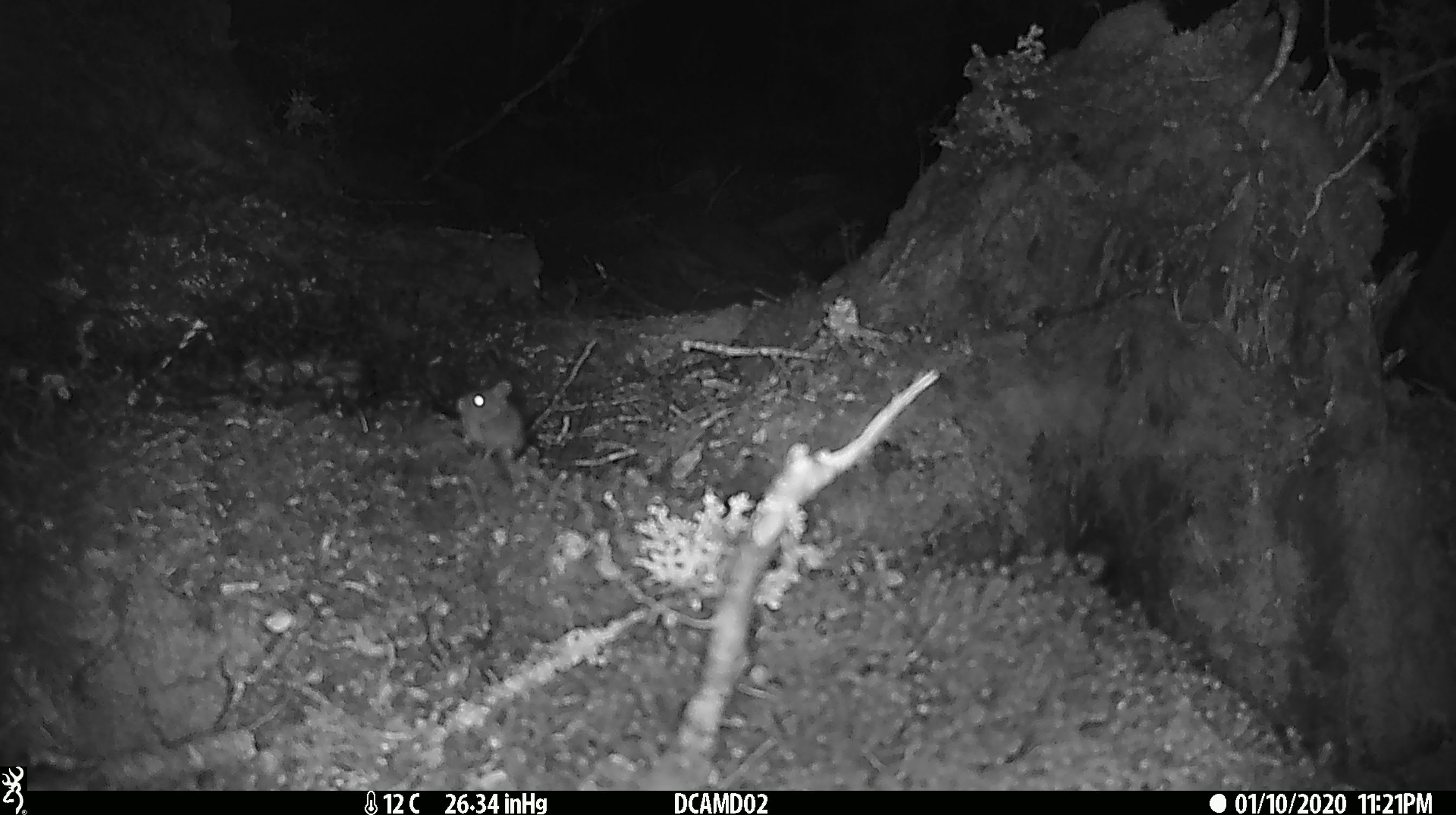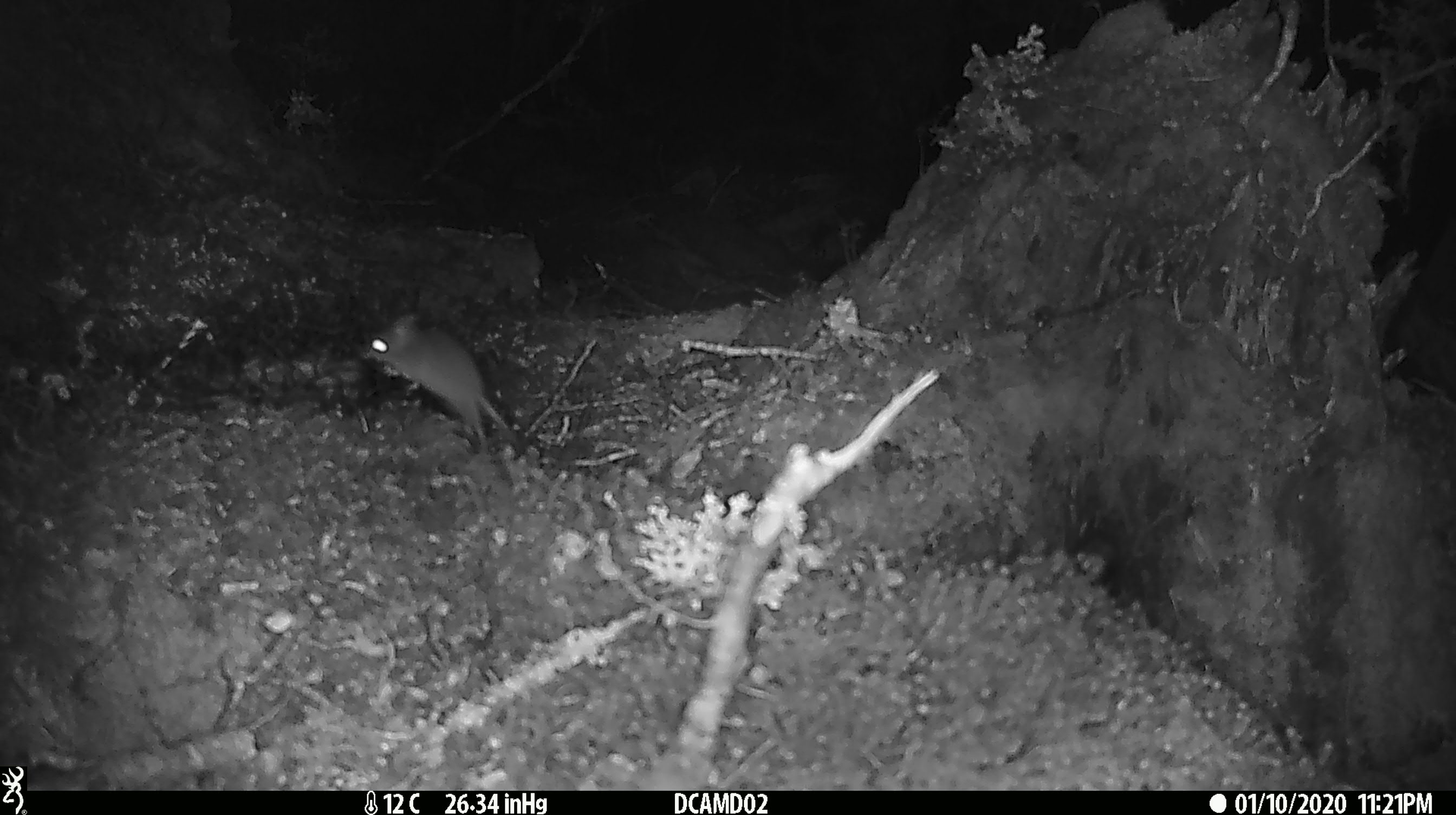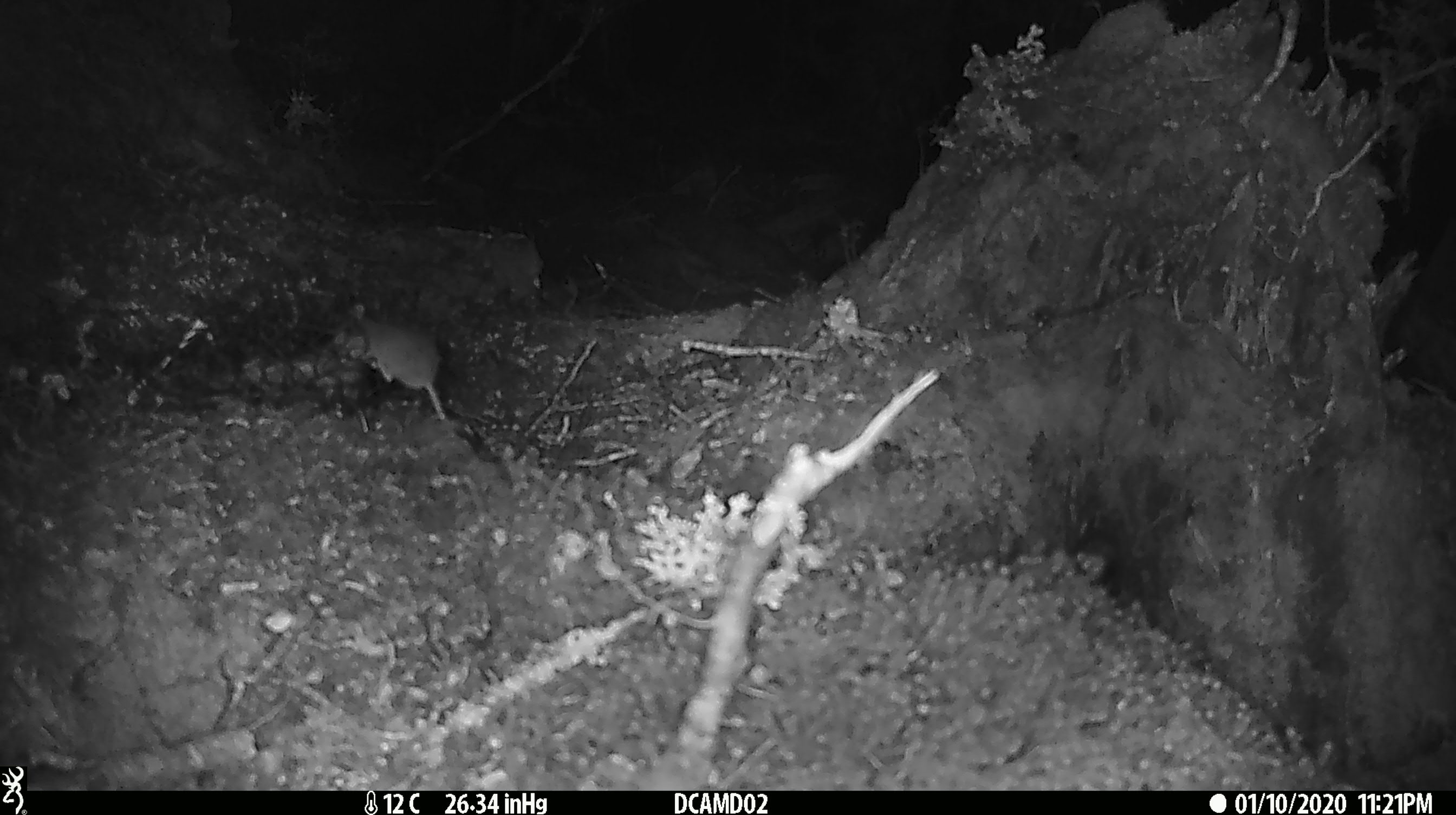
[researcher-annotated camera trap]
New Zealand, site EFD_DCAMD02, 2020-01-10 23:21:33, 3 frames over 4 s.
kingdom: Animalia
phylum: Chordata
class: Mammalia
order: Rodentia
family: Muridae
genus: Mus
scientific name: Mus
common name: mouse